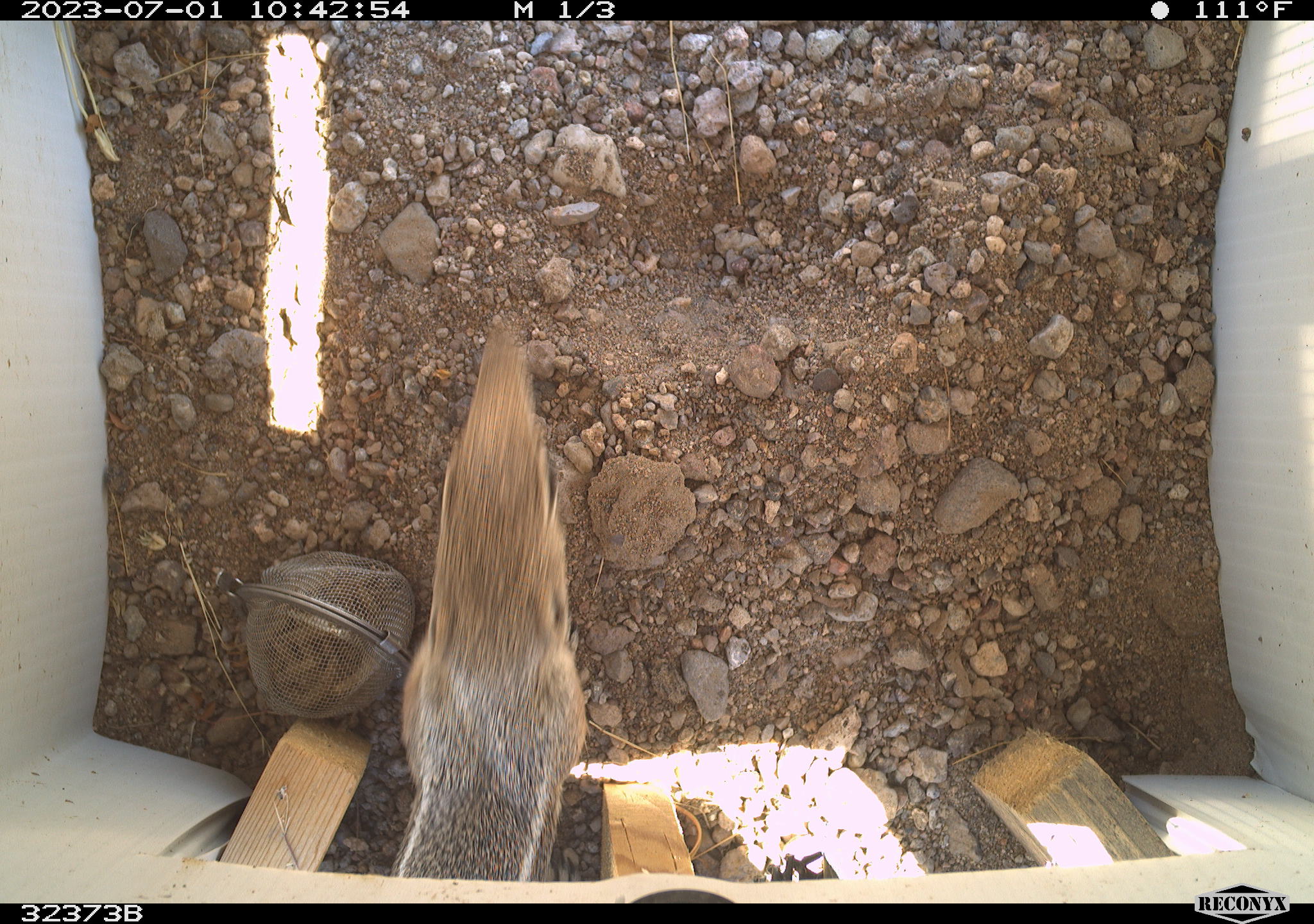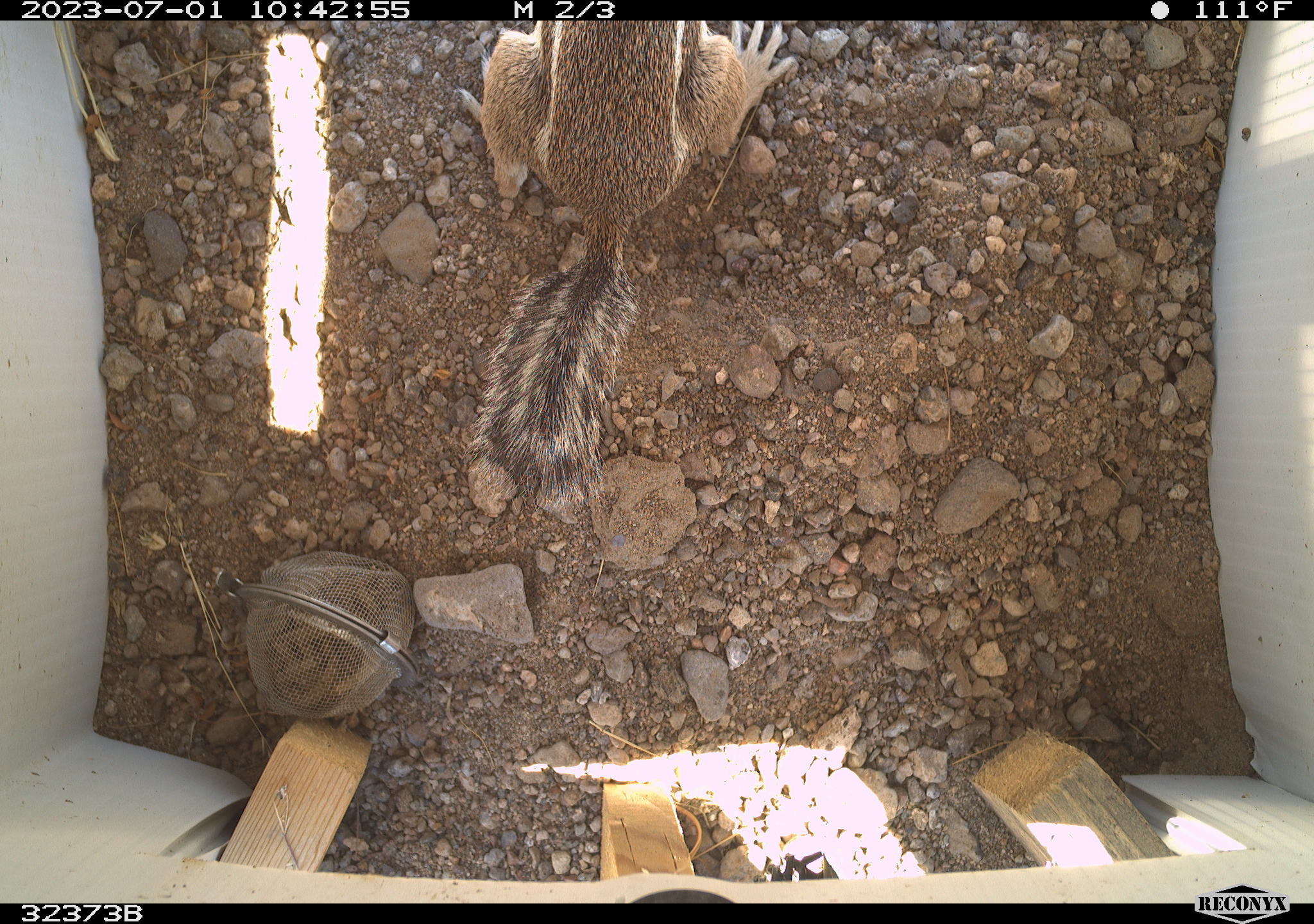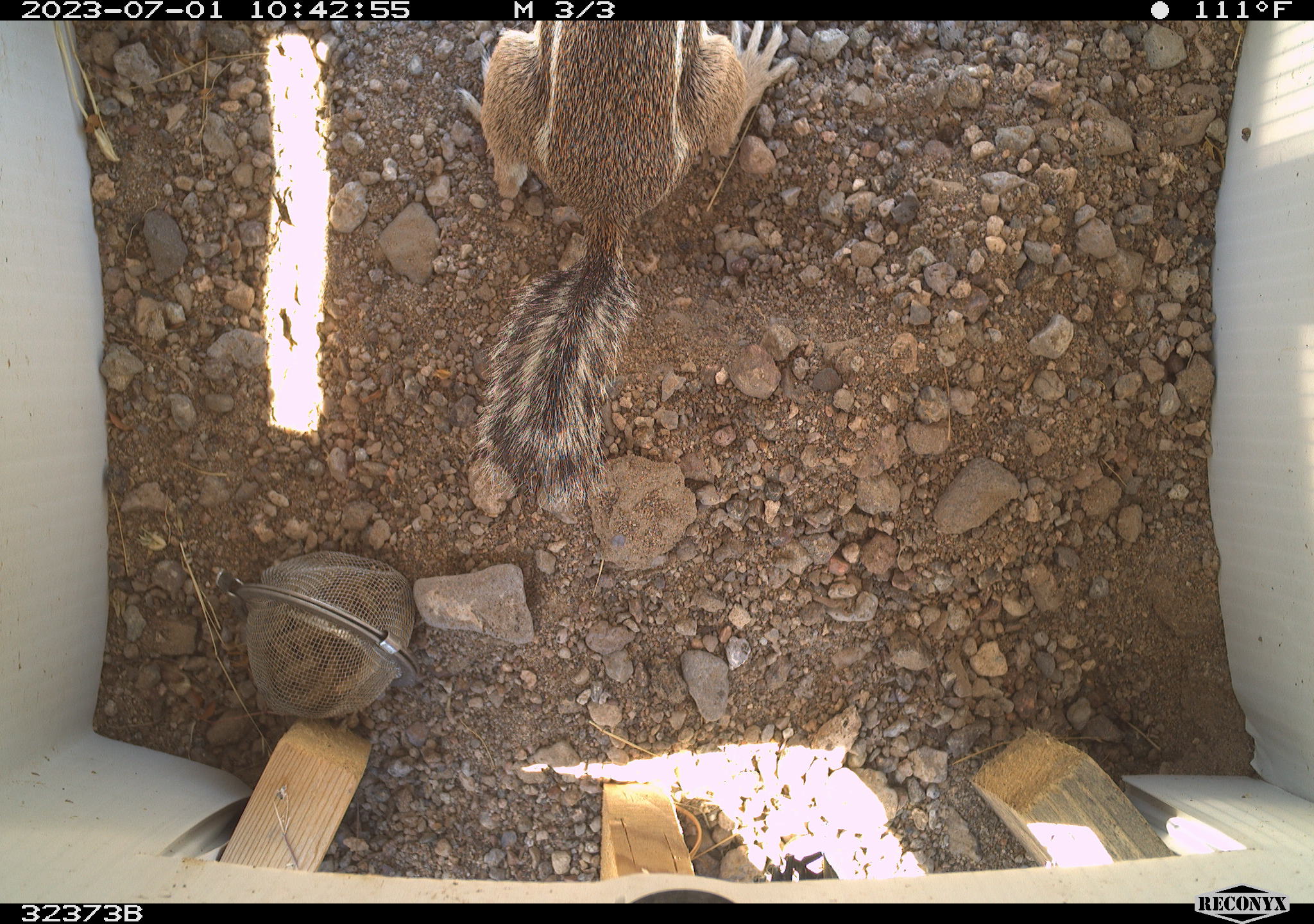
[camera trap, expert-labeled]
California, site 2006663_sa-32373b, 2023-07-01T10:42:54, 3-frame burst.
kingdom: Animalia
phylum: Chordata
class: Mammalia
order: Rodentia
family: Sciuridae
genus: Ammospermophilus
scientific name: Ammospermophilus leucurus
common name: white-tailed antelope squirrel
White-tailed antelope squirrel (Ammospermophilus leucurus).